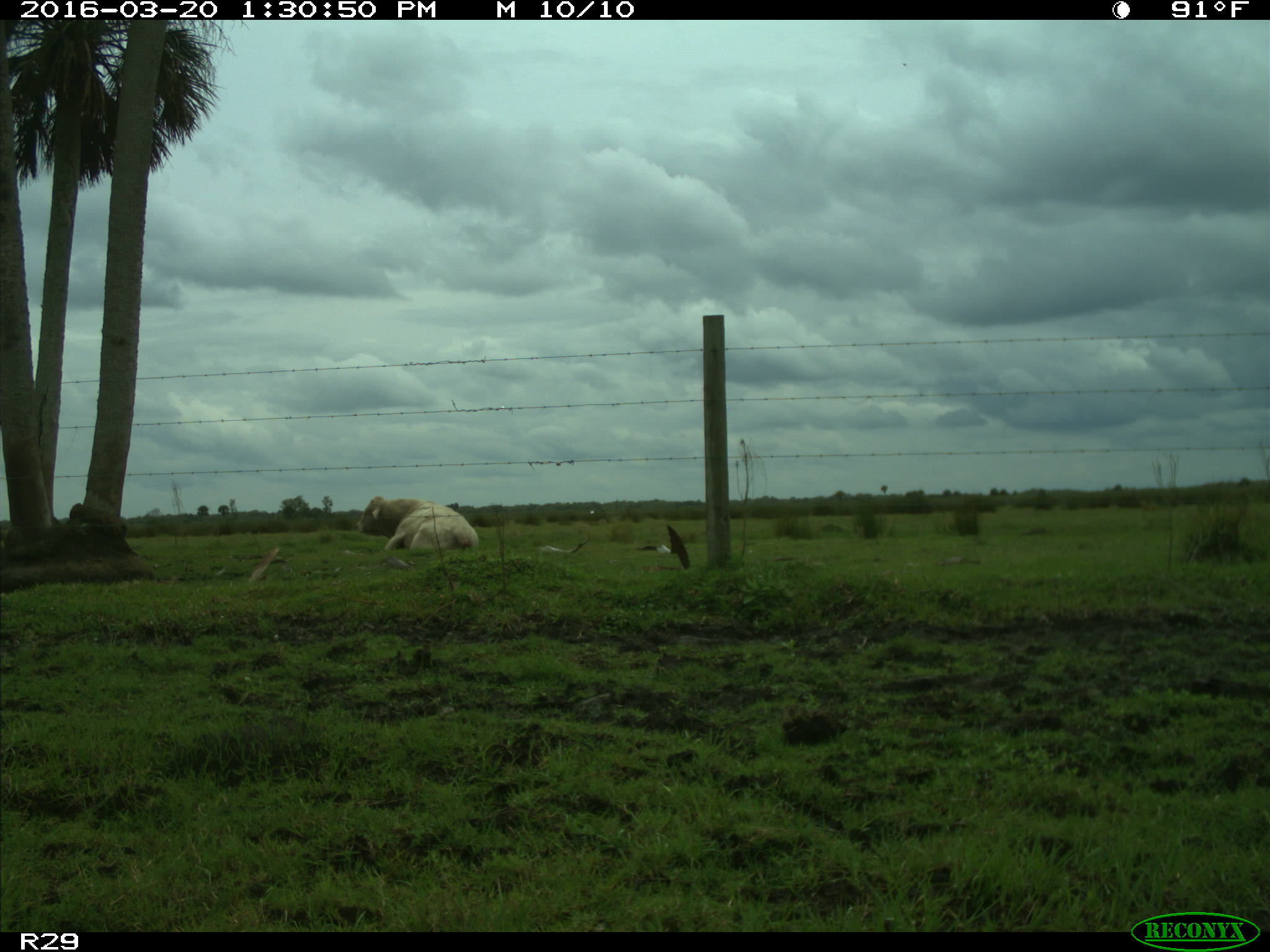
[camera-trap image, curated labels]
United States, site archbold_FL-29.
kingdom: Animalia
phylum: Chordata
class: Mammalia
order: Artiodactyla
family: Bovidae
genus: Bos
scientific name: Bos taurus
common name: domestic cow